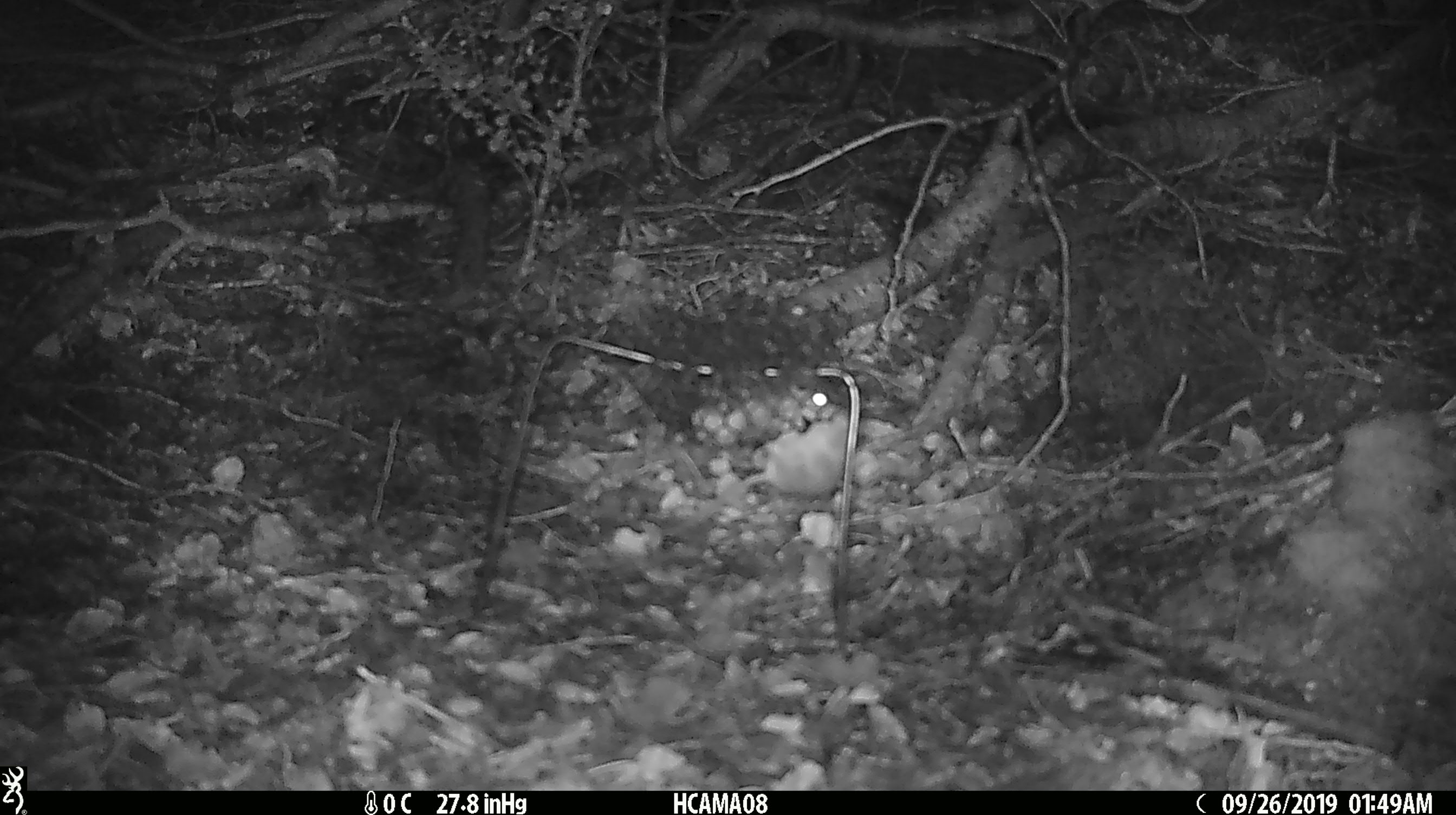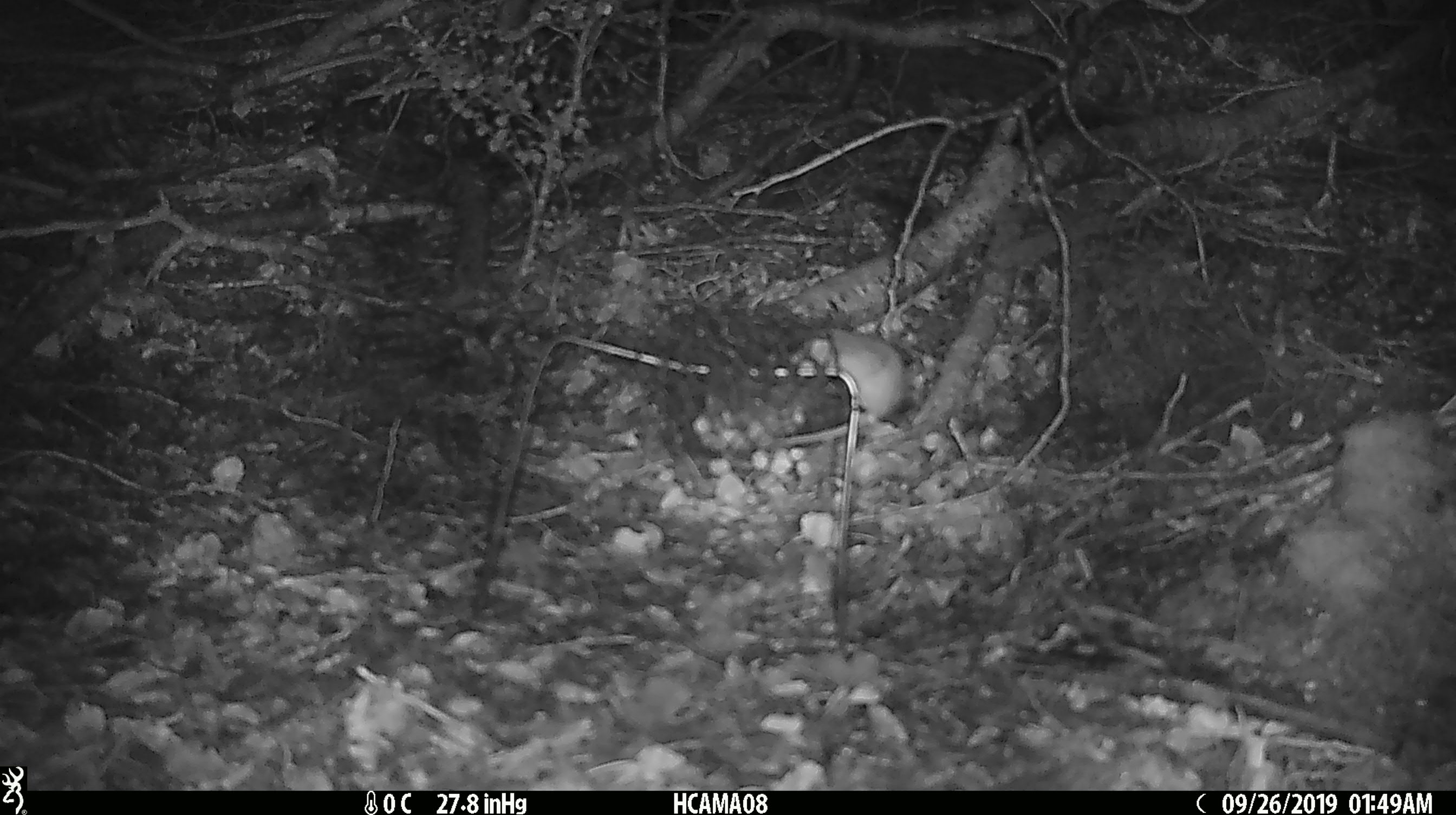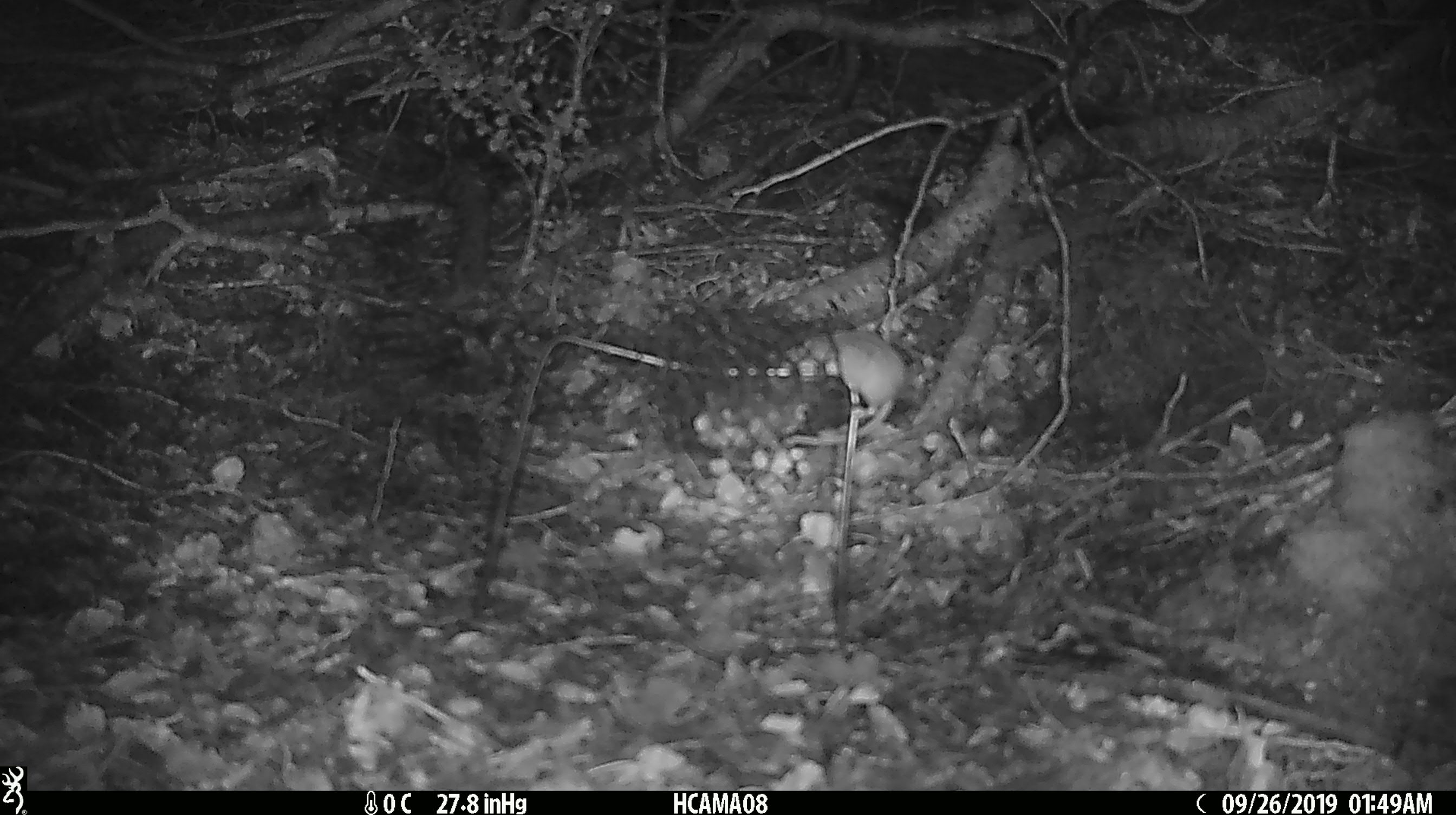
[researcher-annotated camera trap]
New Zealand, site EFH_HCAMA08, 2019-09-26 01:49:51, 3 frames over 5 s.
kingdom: Animalia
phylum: Chordata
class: Mammalia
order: Rodentia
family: Muridae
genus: Mus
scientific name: Mus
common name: mouse